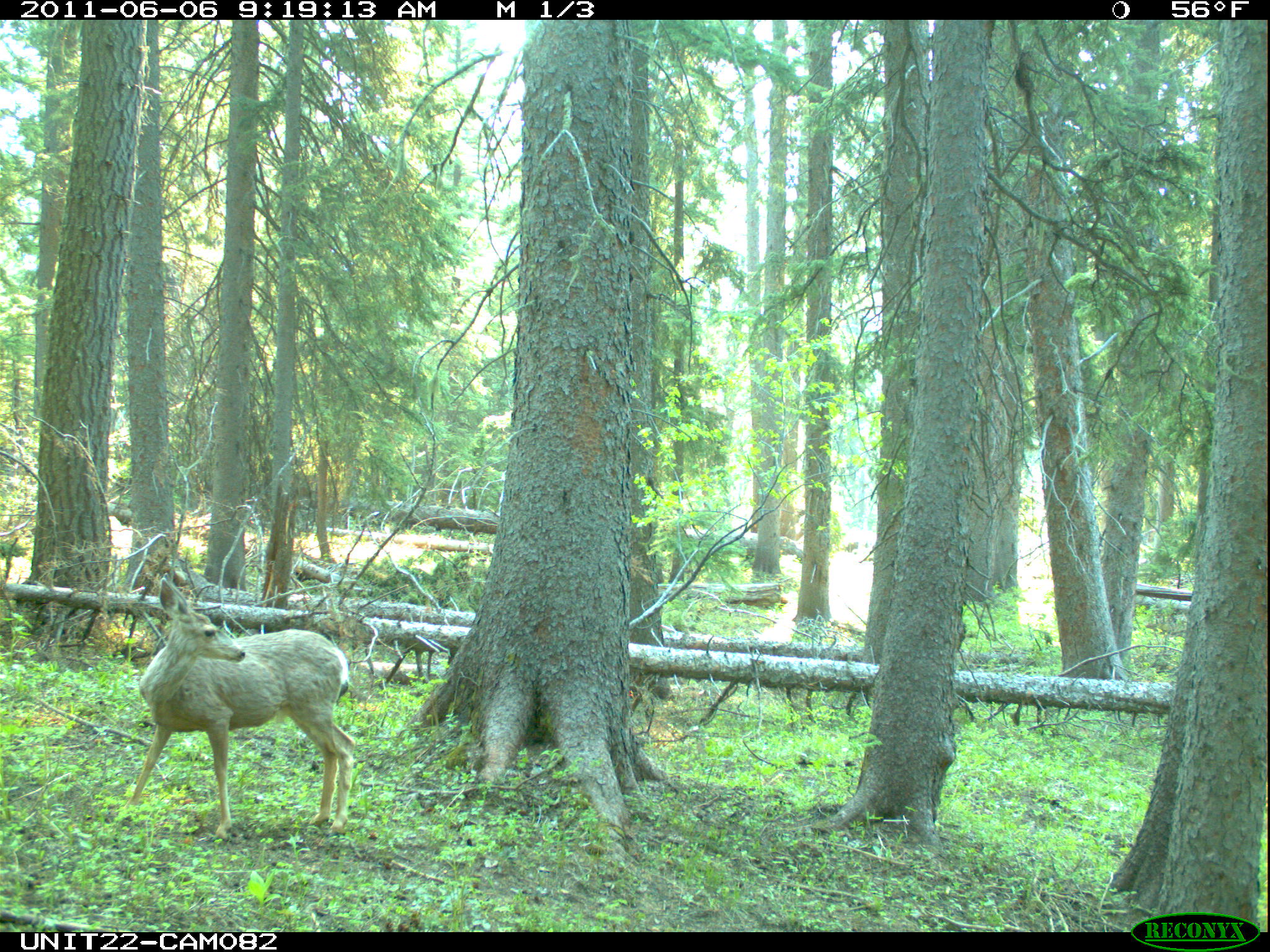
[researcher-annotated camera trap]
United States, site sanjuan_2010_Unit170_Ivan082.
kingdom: Animalia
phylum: Chordata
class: Mammalia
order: Artiodactyla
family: Cervidae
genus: Odocoileus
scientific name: Odocoileus hemionus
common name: mule deer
Odocoileus hemionus (mule deer).